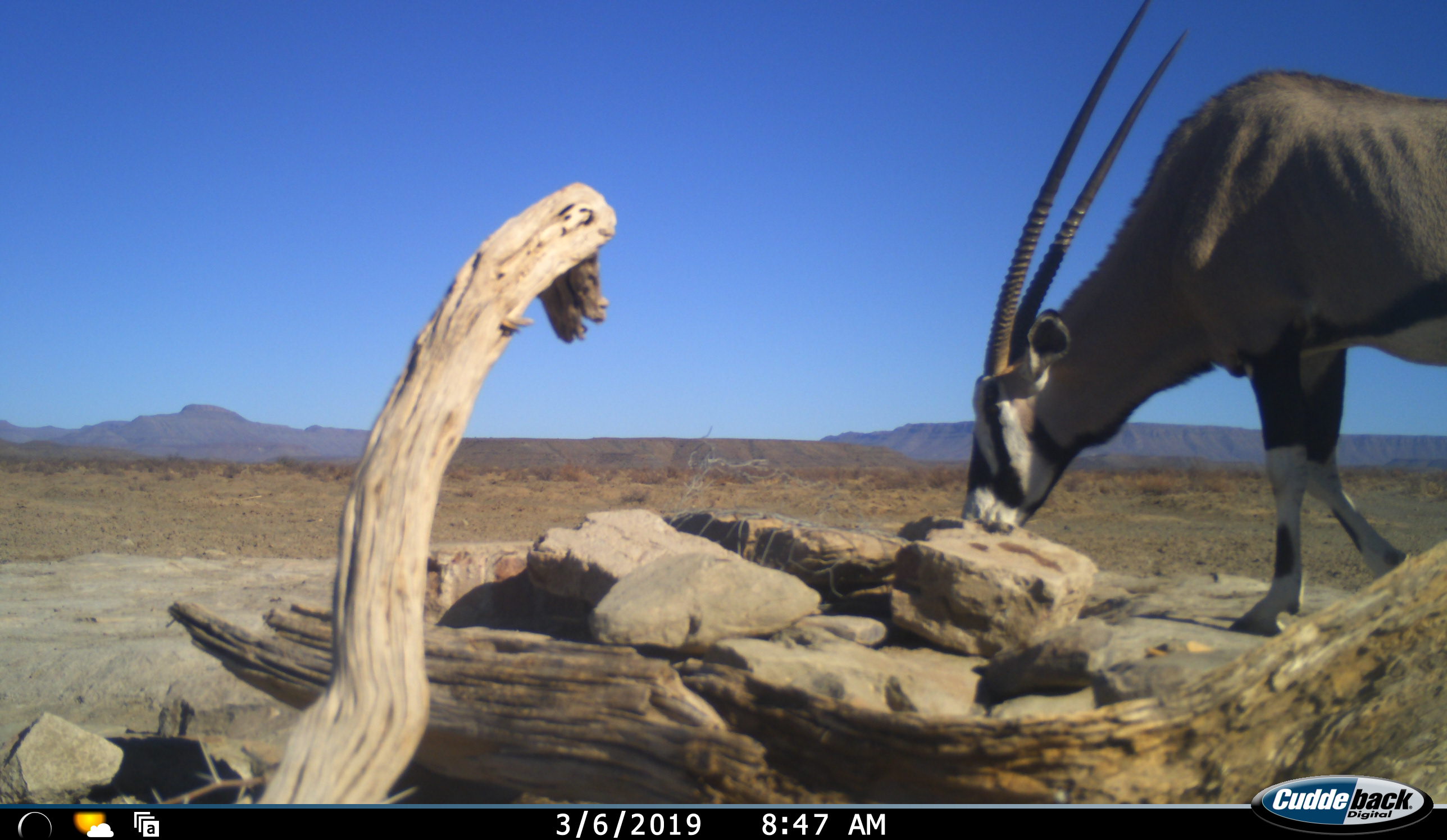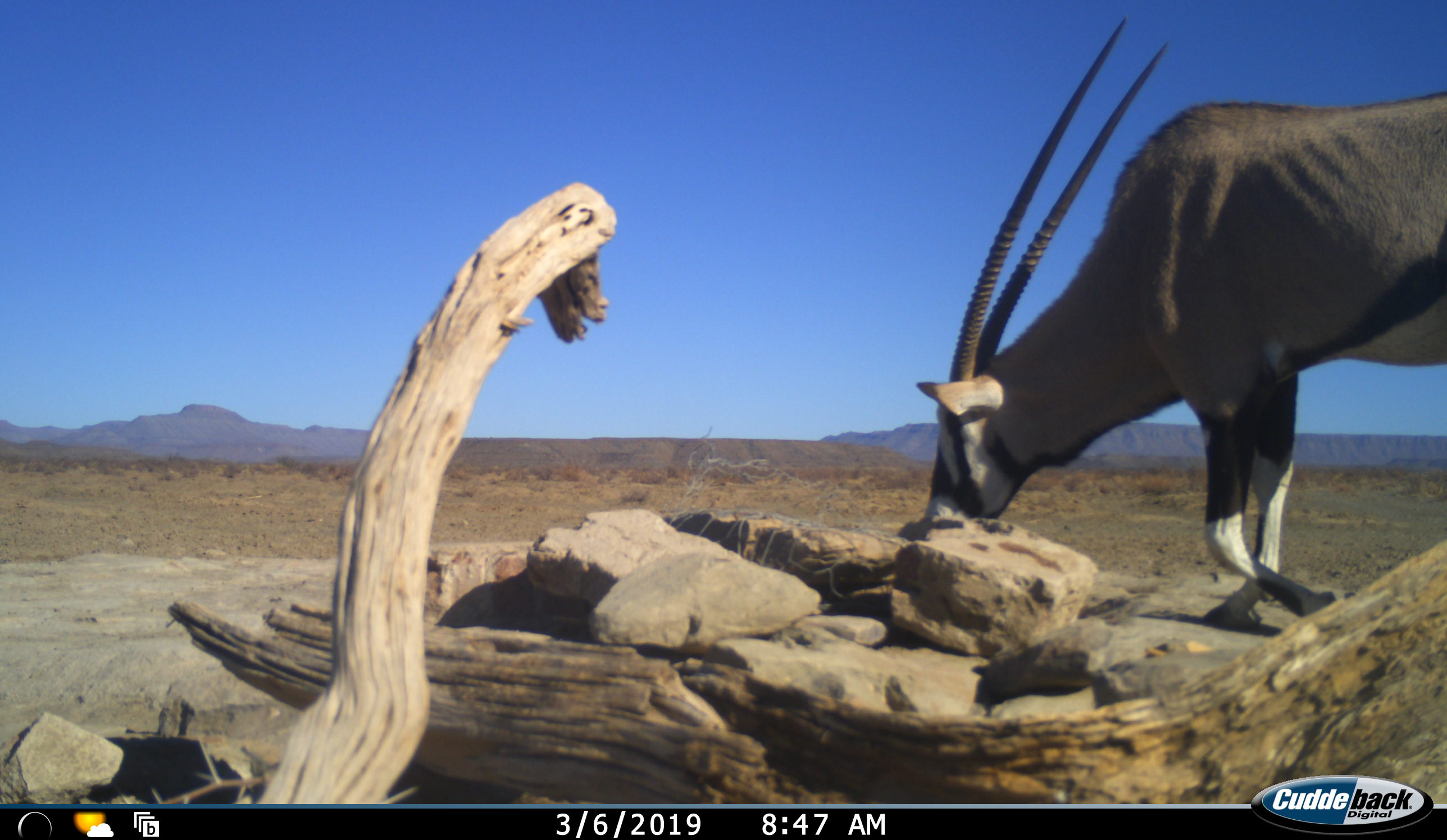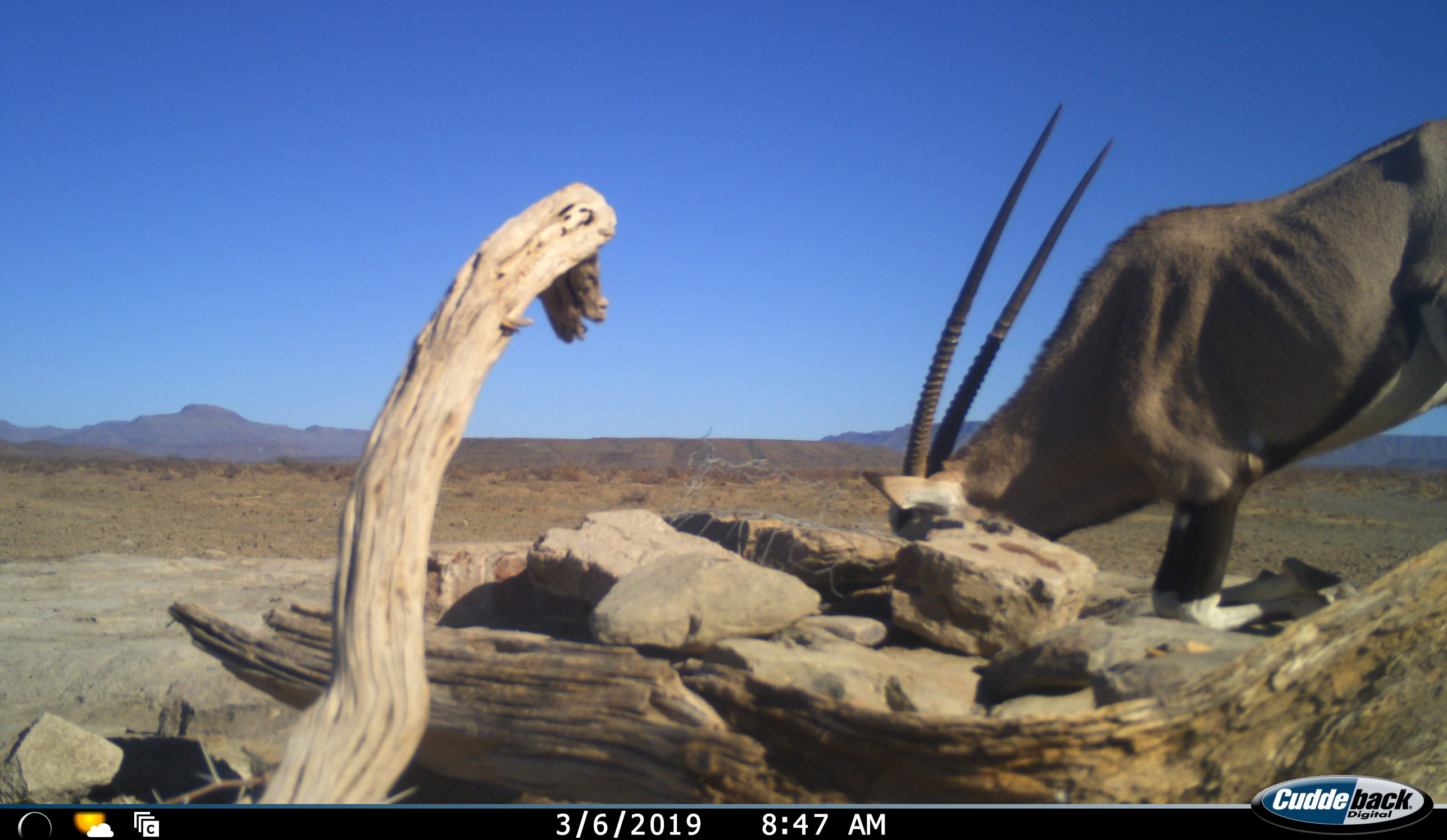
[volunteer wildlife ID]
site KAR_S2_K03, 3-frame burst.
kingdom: Animalia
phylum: Chordata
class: Mammalia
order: Artiodactyla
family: Bovidae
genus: Oryx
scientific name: Oryx gazella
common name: gemsbok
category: oryx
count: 1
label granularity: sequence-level